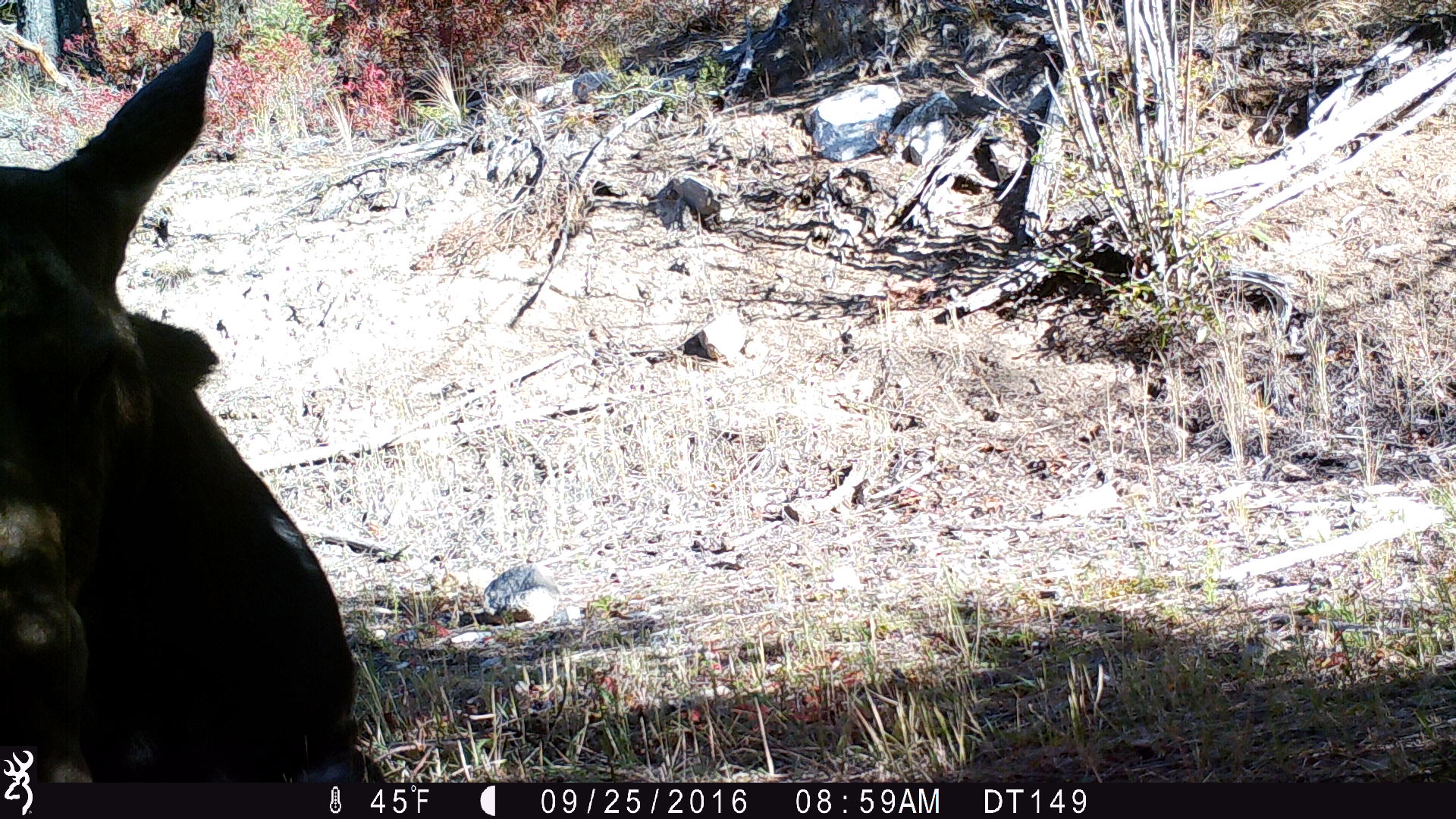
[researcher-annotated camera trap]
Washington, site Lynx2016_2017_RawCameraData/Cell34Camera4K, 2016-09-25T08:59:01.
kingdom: Animalia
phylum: Chordata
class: Mammalia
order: Artiodactyla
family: Cervidae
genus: Alces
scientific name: Alces alces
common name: moose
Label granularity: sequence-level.